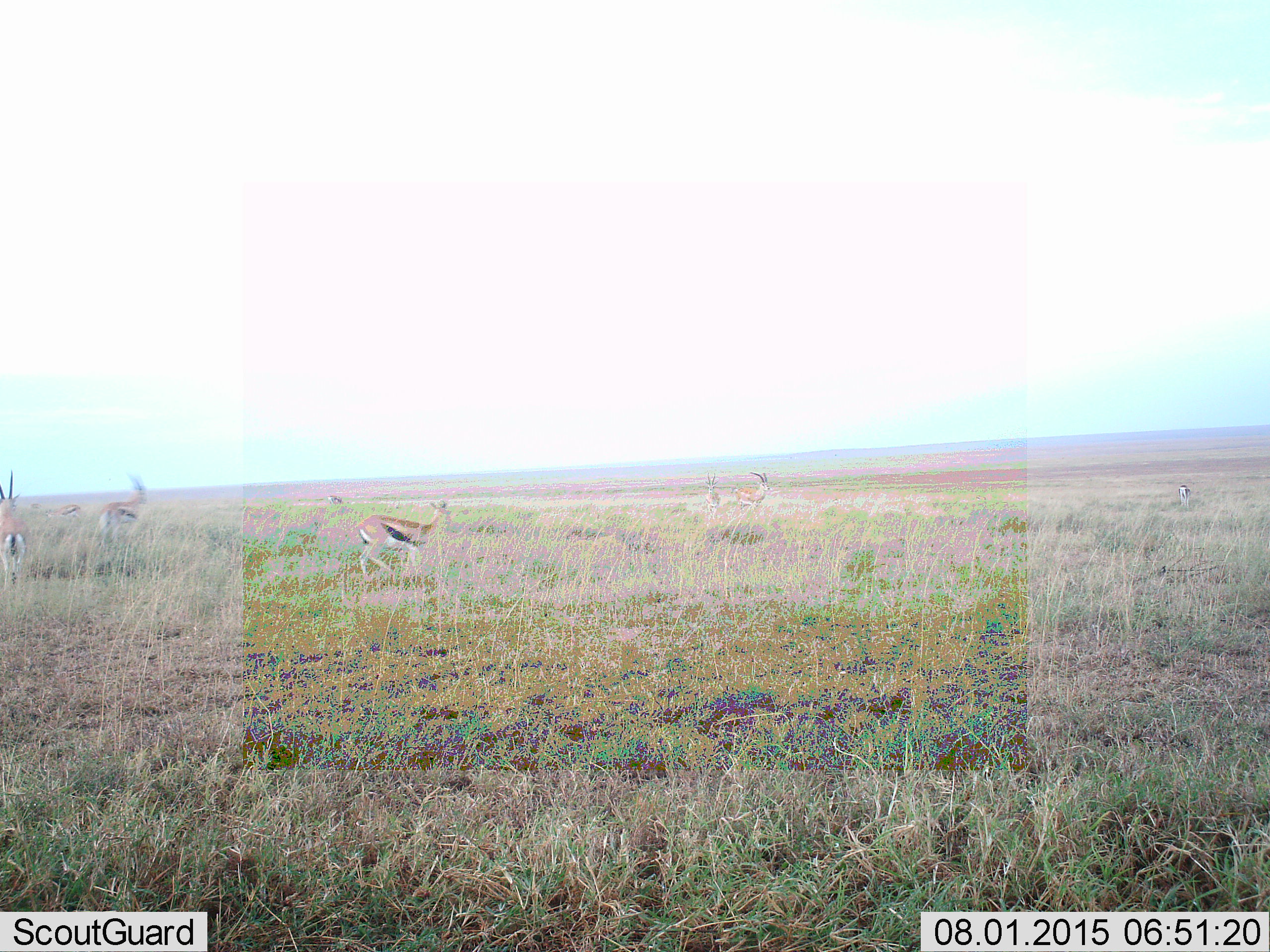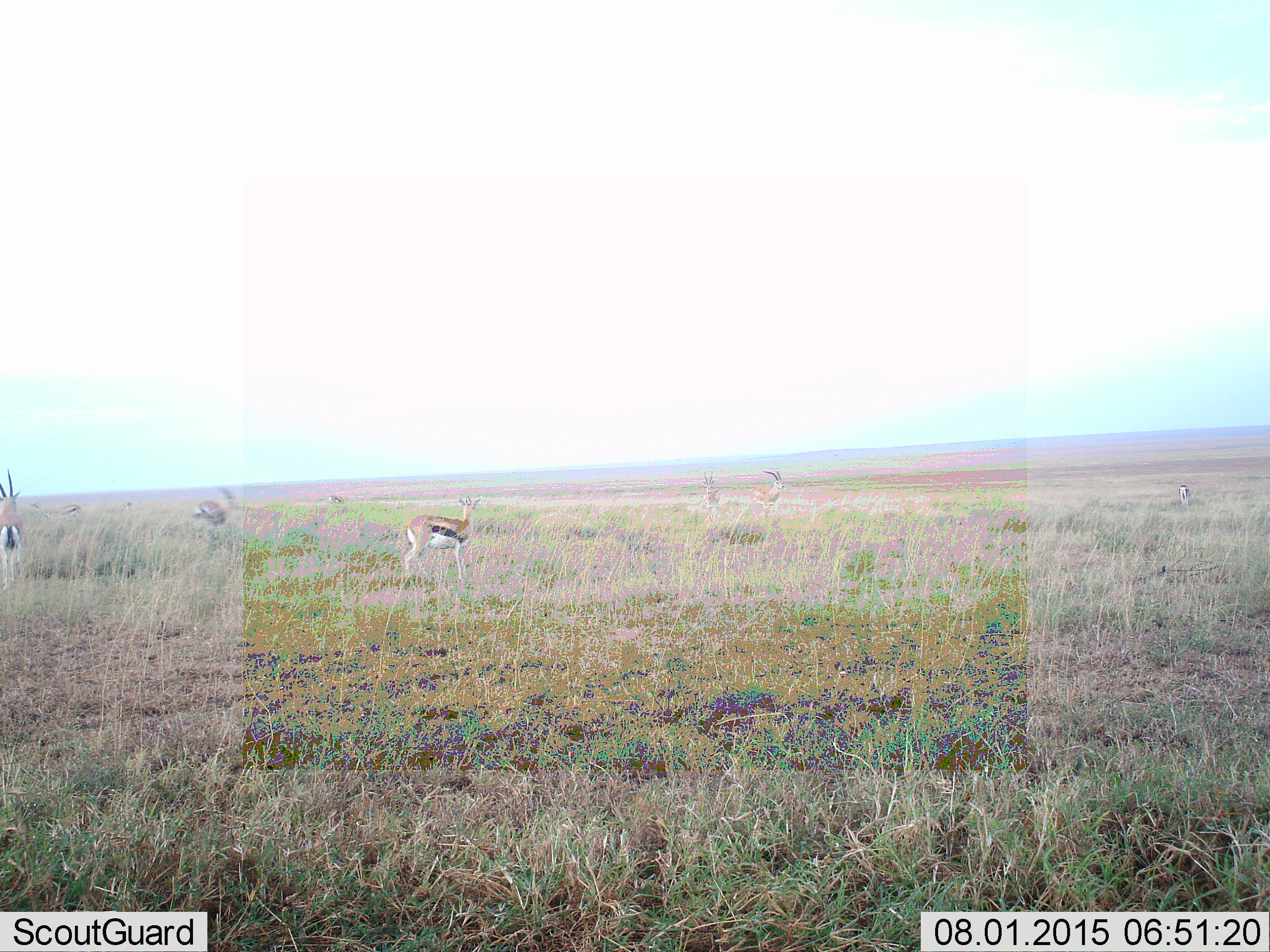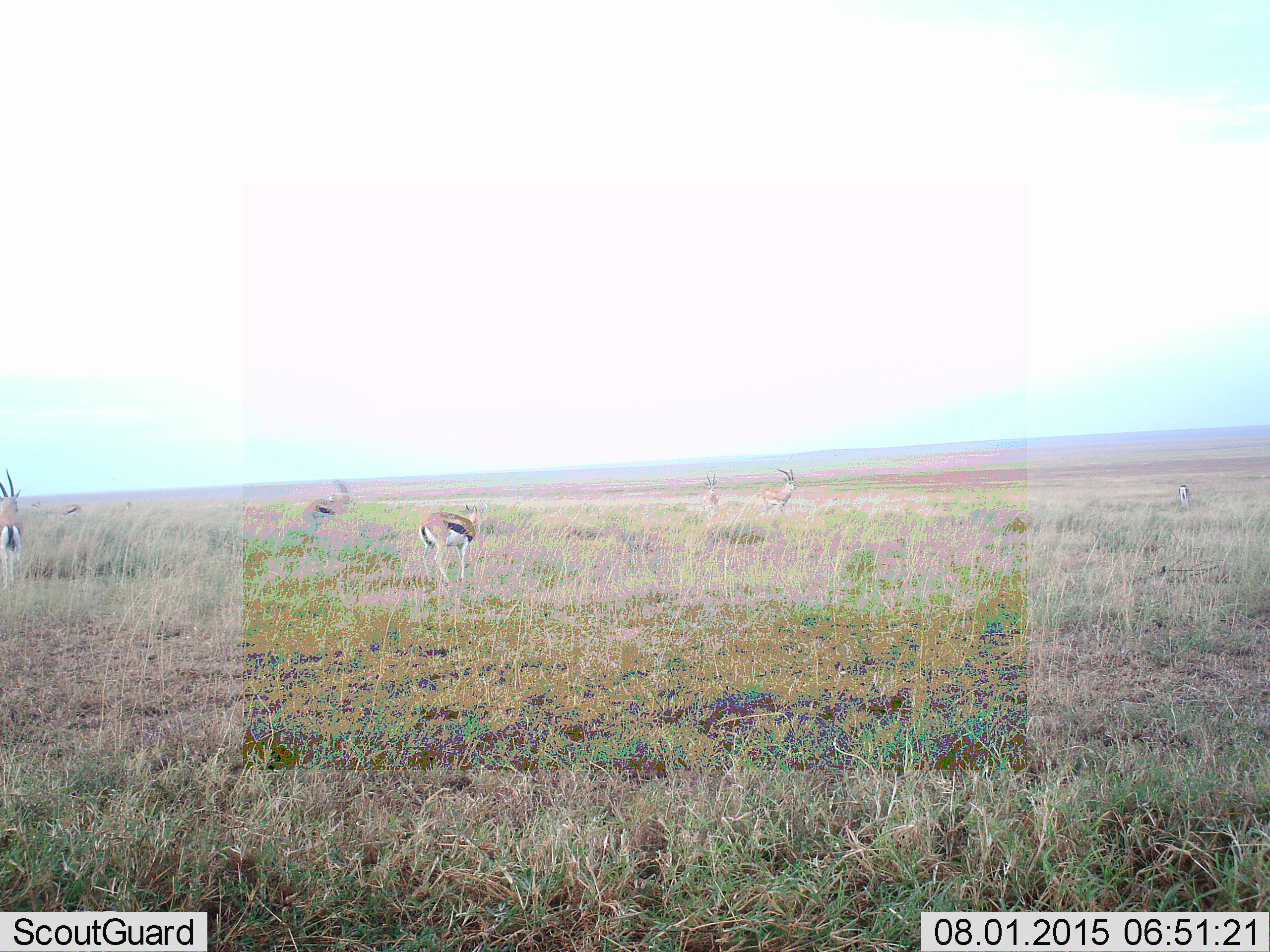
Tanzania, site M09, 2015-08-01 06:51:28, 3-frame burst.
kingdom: Animalia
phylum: Chordata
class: Mammalia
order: Artiodactyla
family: Bovidae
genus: Eudorcas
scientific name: Eudorcas thomsonii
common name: thomson's gazelle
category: gazellethomsons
Gazellethomsons (thomson's gazelle) (Eudorcas thomsonii), count 7. Behavior (volunteer vote fractions): standing 56%, resting 0%, moving 89%, interacting 0%. Young present (vote fraction): 0%. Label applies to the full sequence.